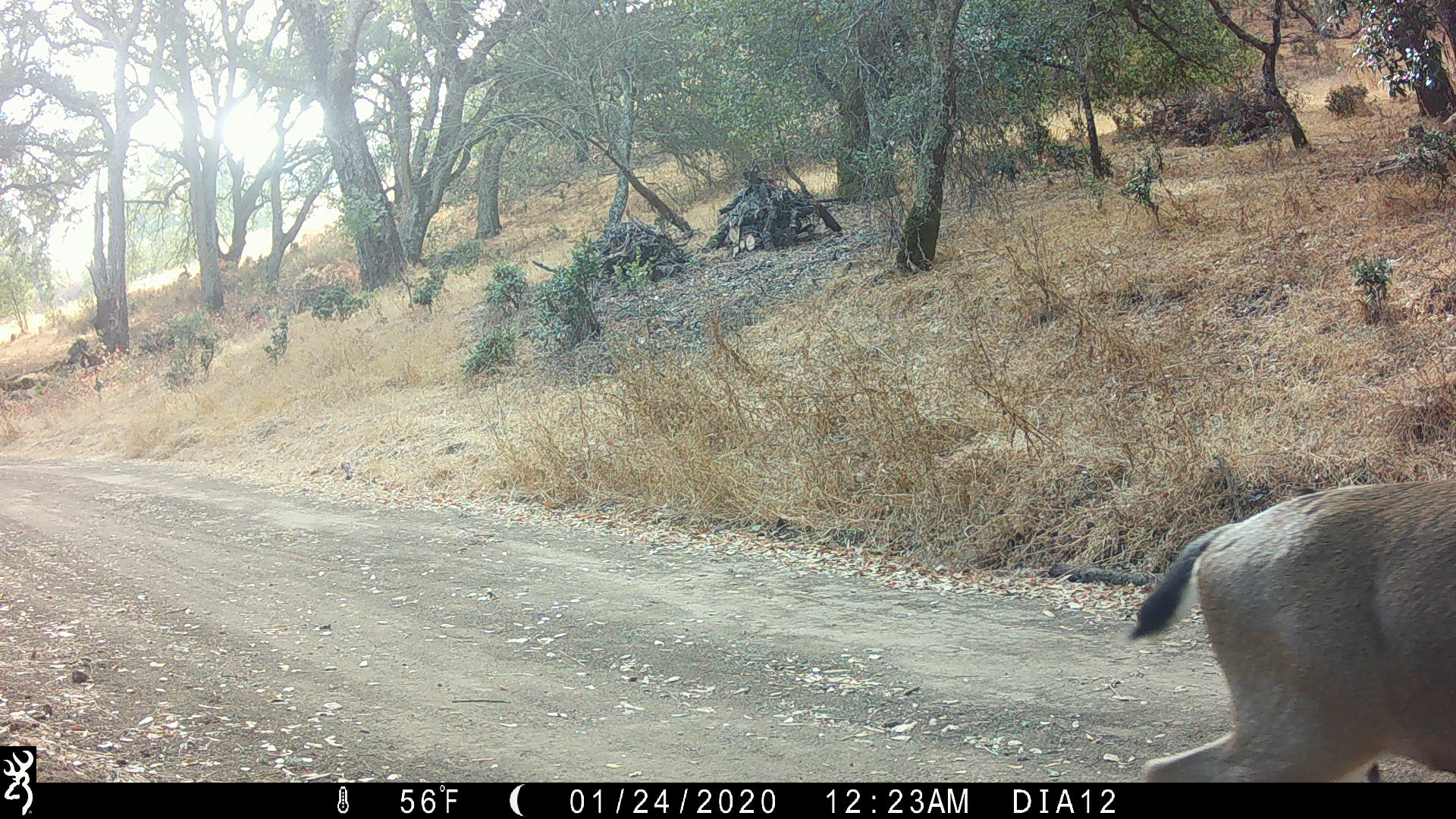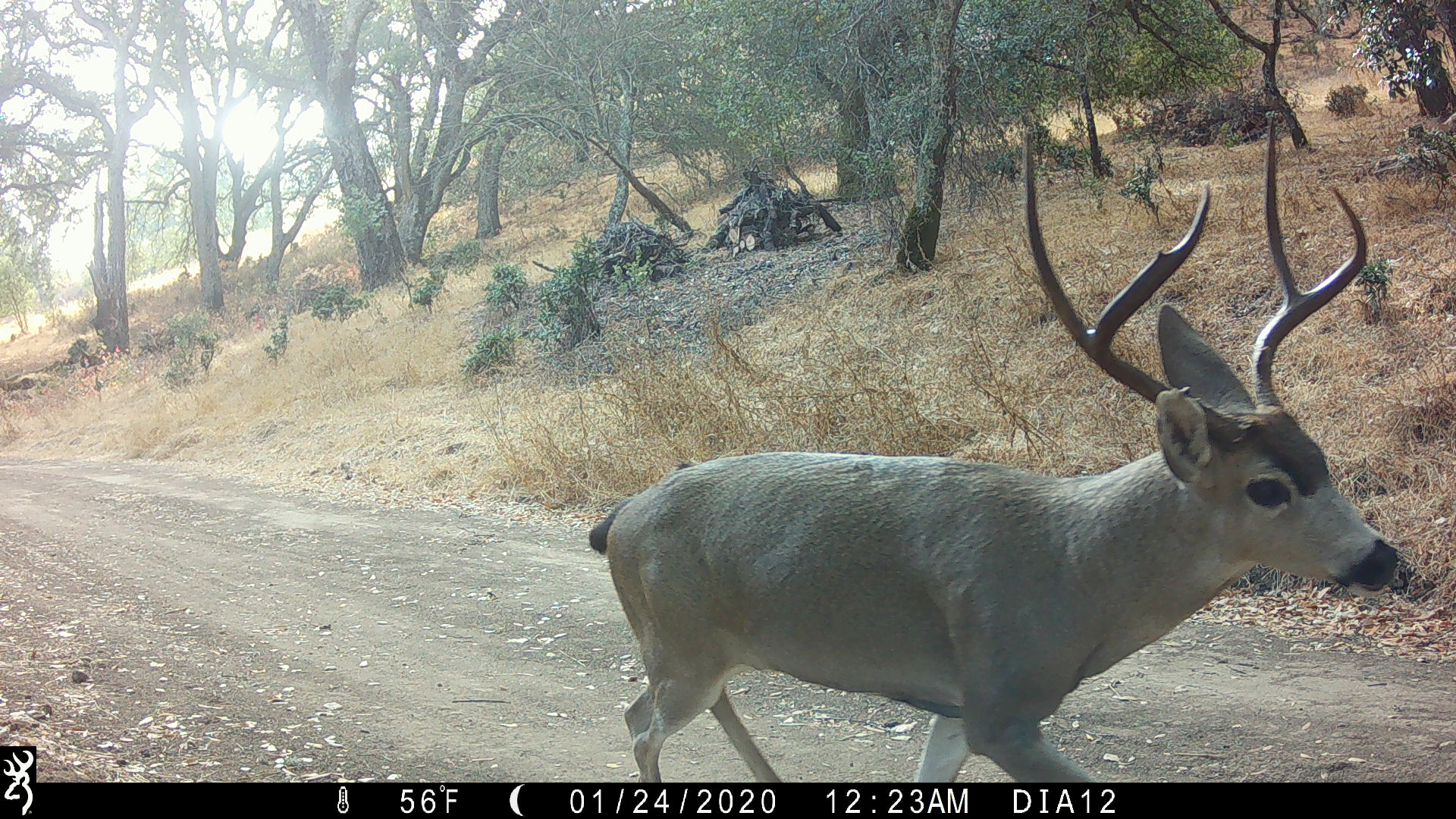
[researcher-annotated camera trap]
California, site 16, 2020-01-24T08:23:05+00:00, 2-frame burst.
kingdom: Animalia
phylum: Chordata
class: Mammalia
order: Artiodactyla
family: Cervidae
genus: Odocoileus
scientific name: Odocoileus hemionus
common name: mule deer